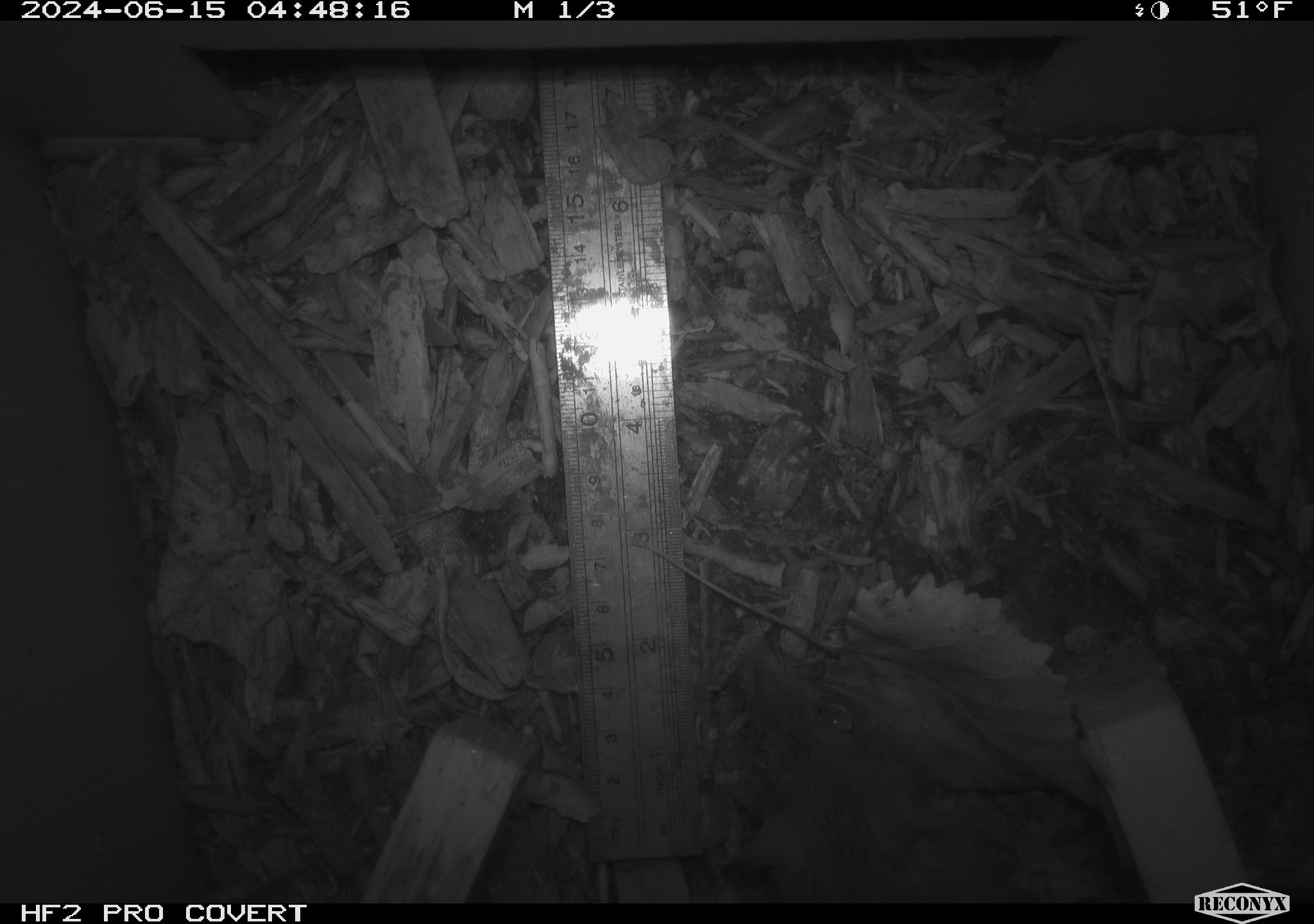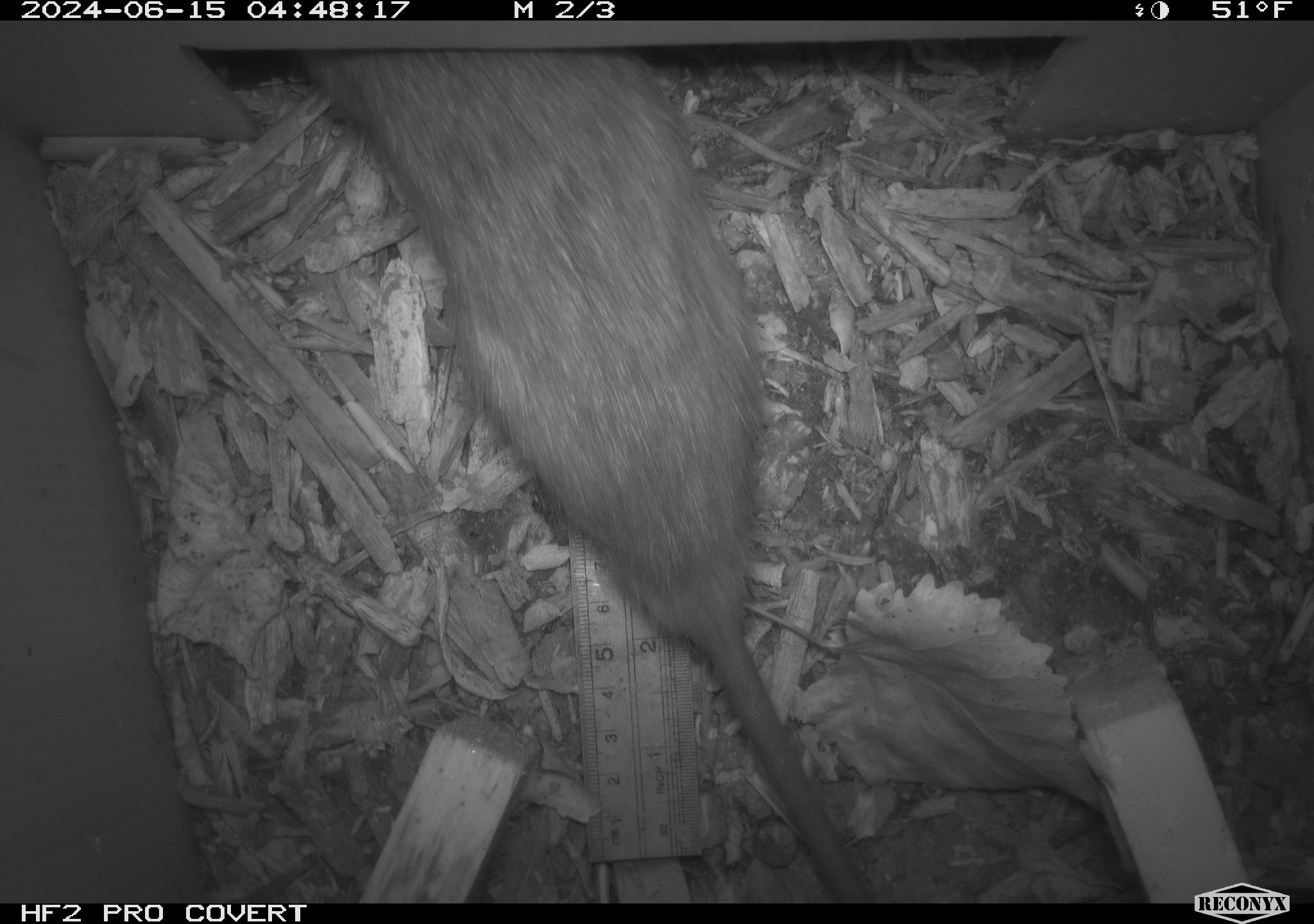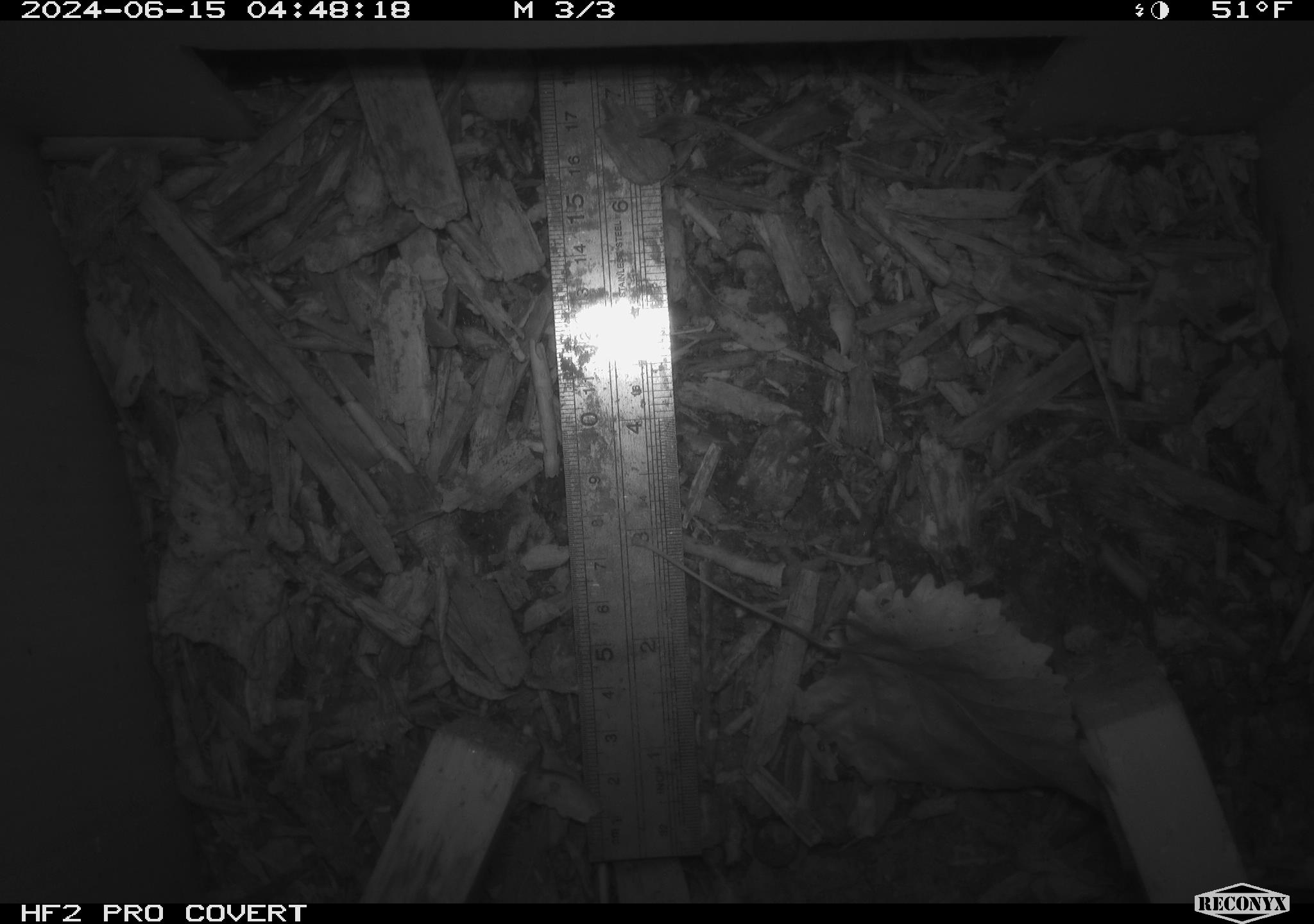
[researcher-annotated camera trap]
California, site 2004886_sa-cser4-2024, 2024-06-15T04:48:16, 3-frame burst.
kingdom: Animalia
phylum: Chordata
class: Mammalia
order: Rodentia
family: Muridae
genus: Rattus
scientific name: Rattus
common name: rat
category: rattus species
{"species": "rattus species (rat) (Rattus)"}